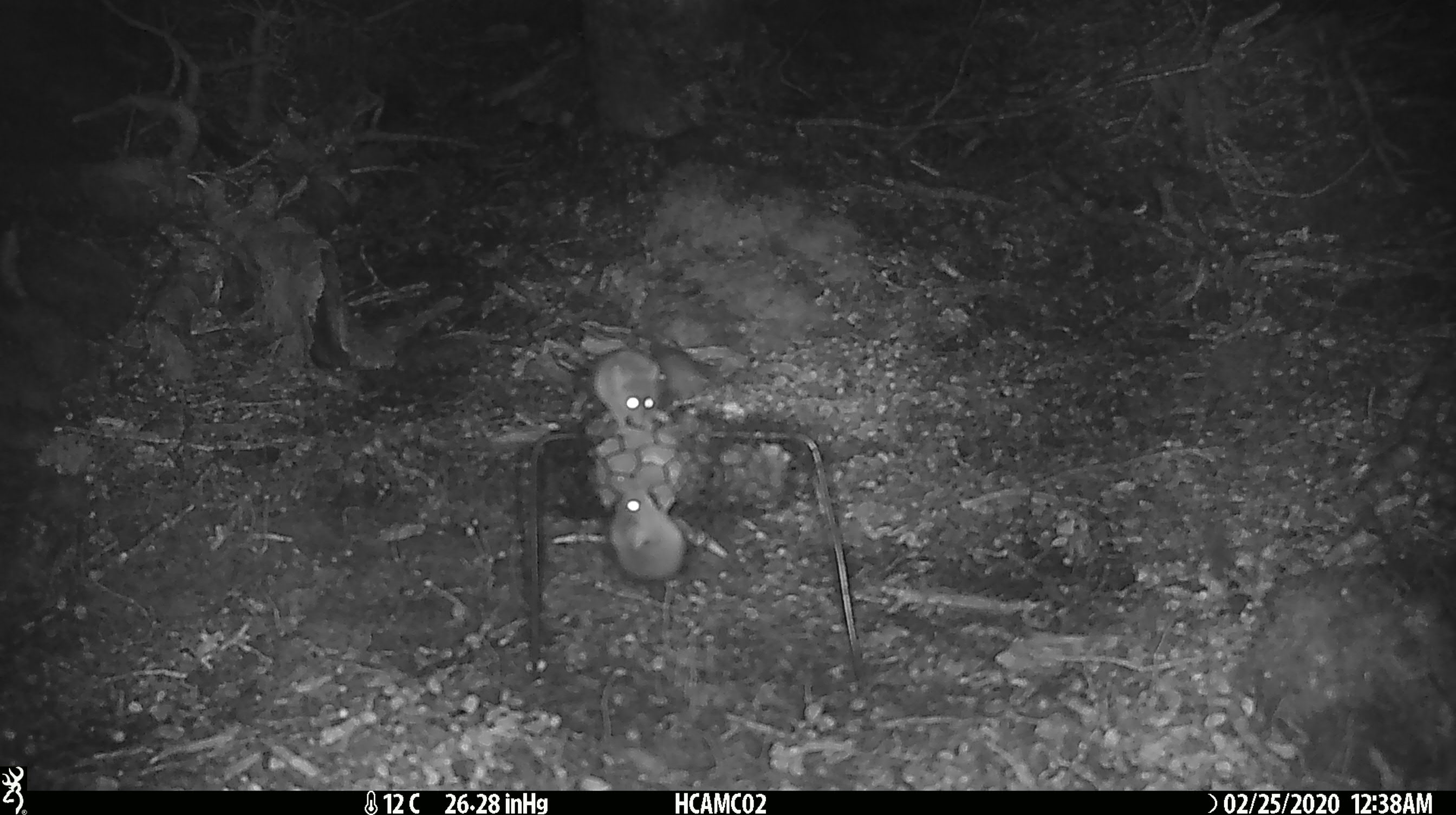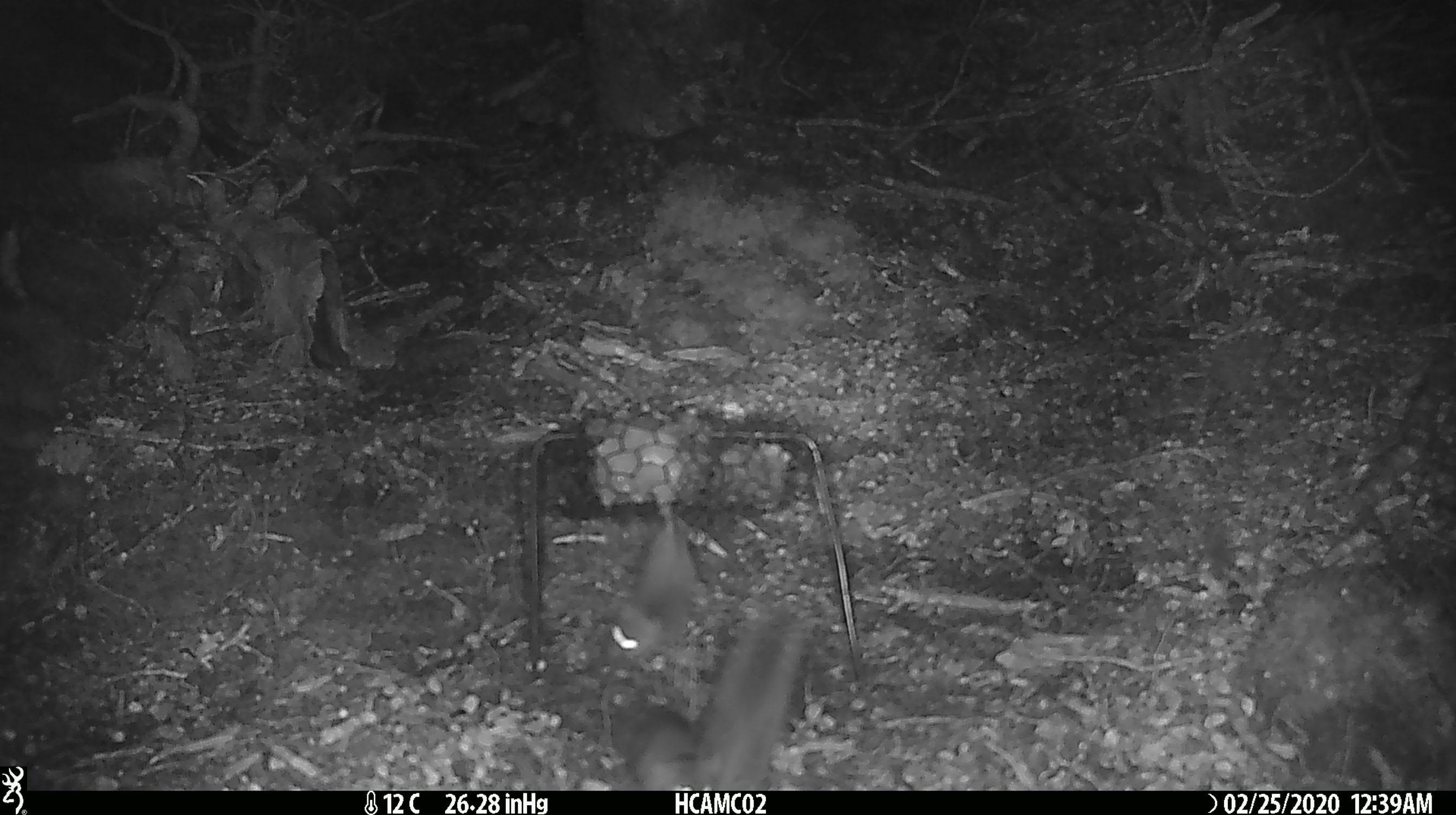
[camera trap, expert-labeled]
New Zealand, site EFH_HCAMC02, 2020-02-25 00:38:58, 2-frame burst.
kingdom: Animalia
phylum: Chordata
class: Mammalia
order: Rodentia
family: Muridae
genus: Mus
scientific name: Mus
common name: mouse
Mouse (Mus).